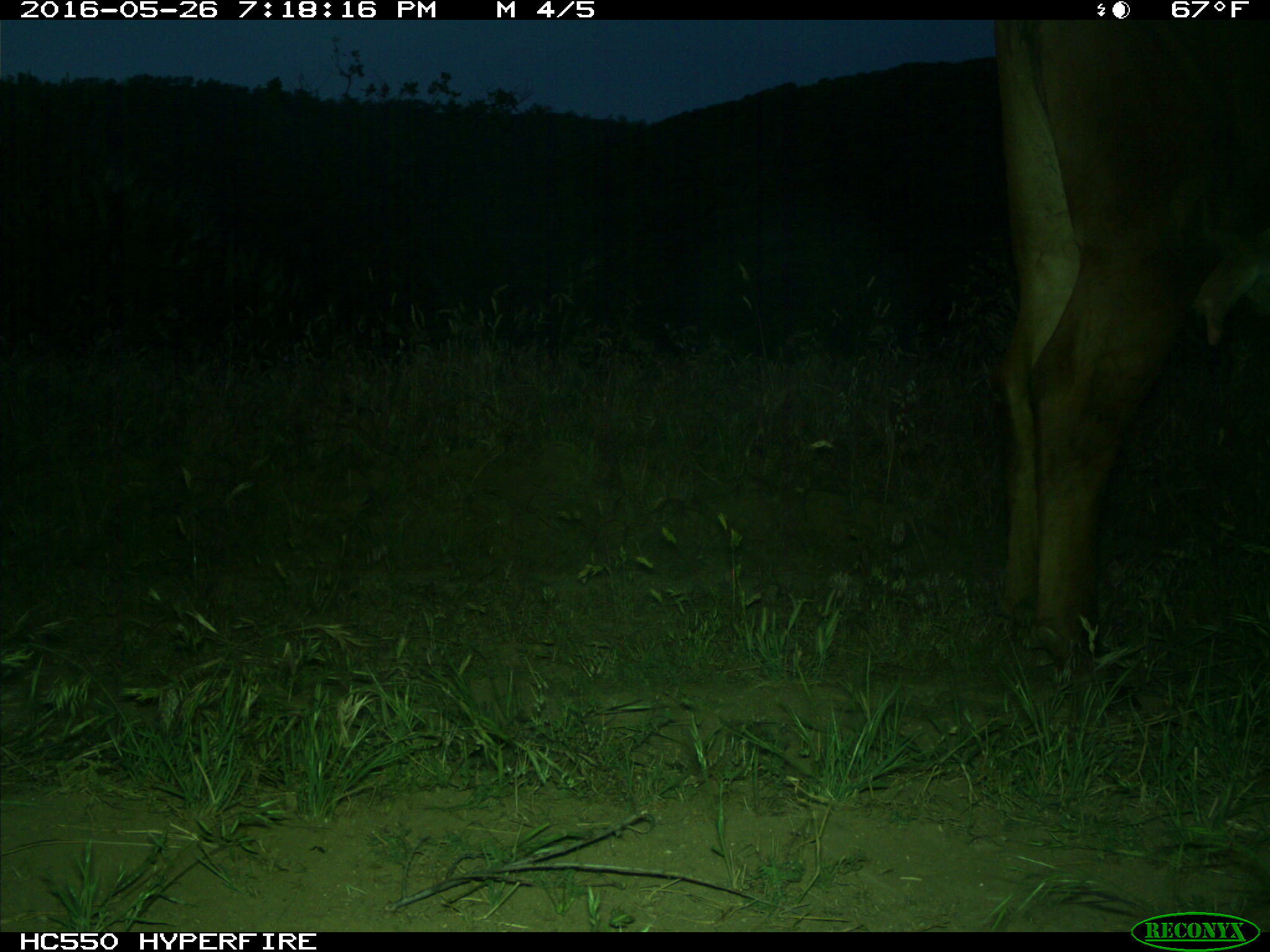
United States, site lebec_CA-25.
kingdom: Animalia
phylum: Chordata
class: Mammalia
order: Artiodactyla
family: Bovidae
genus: Bos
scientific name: Bos taurus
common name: domestic cow